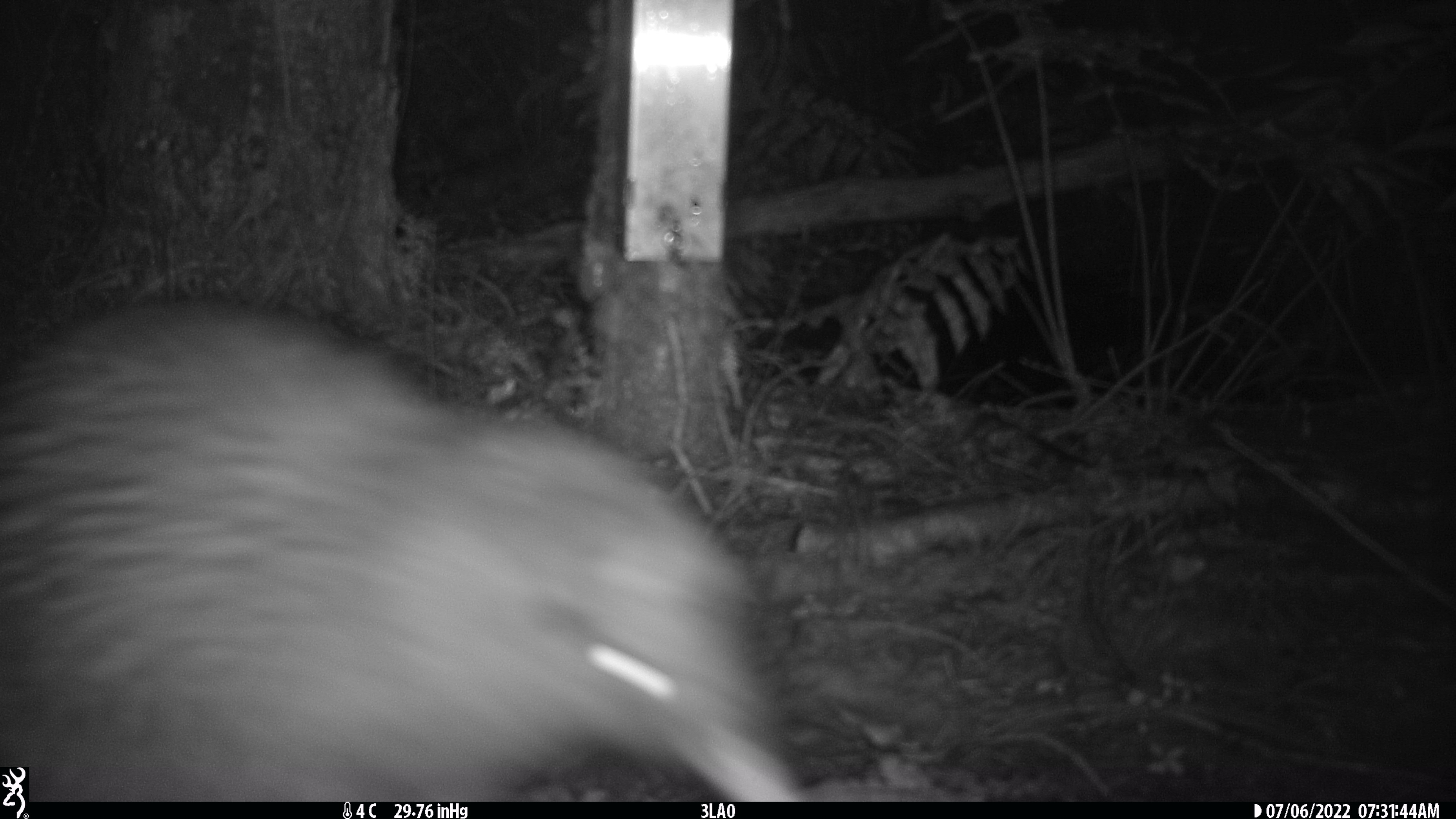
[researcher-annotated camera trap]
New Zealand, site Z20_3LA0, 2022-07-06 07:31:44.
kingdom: Animalia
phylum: Chordata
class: Aves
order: Apterygiformes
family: Apterygidae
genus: Apteryx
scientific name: Apteryx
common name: kiwi